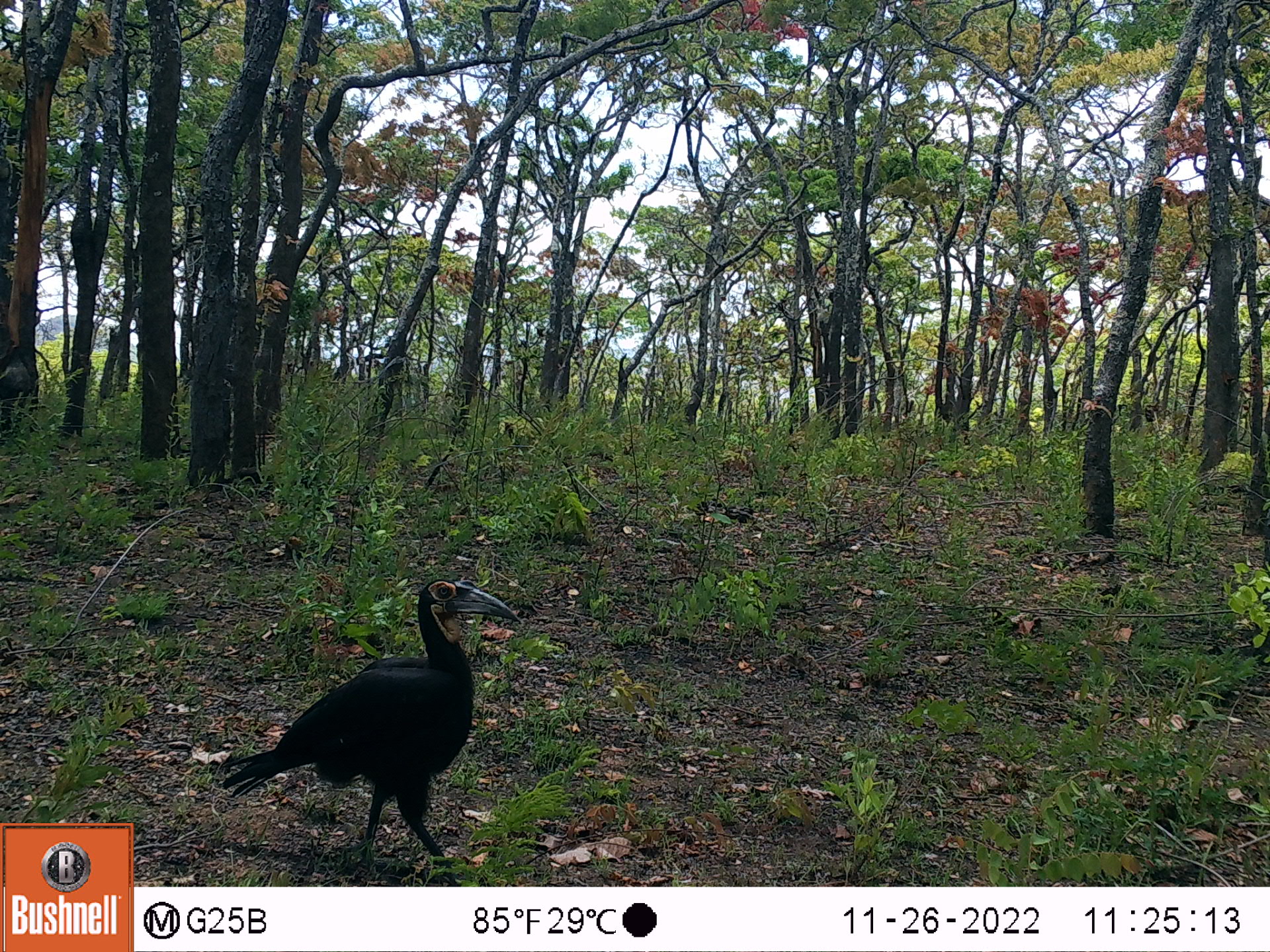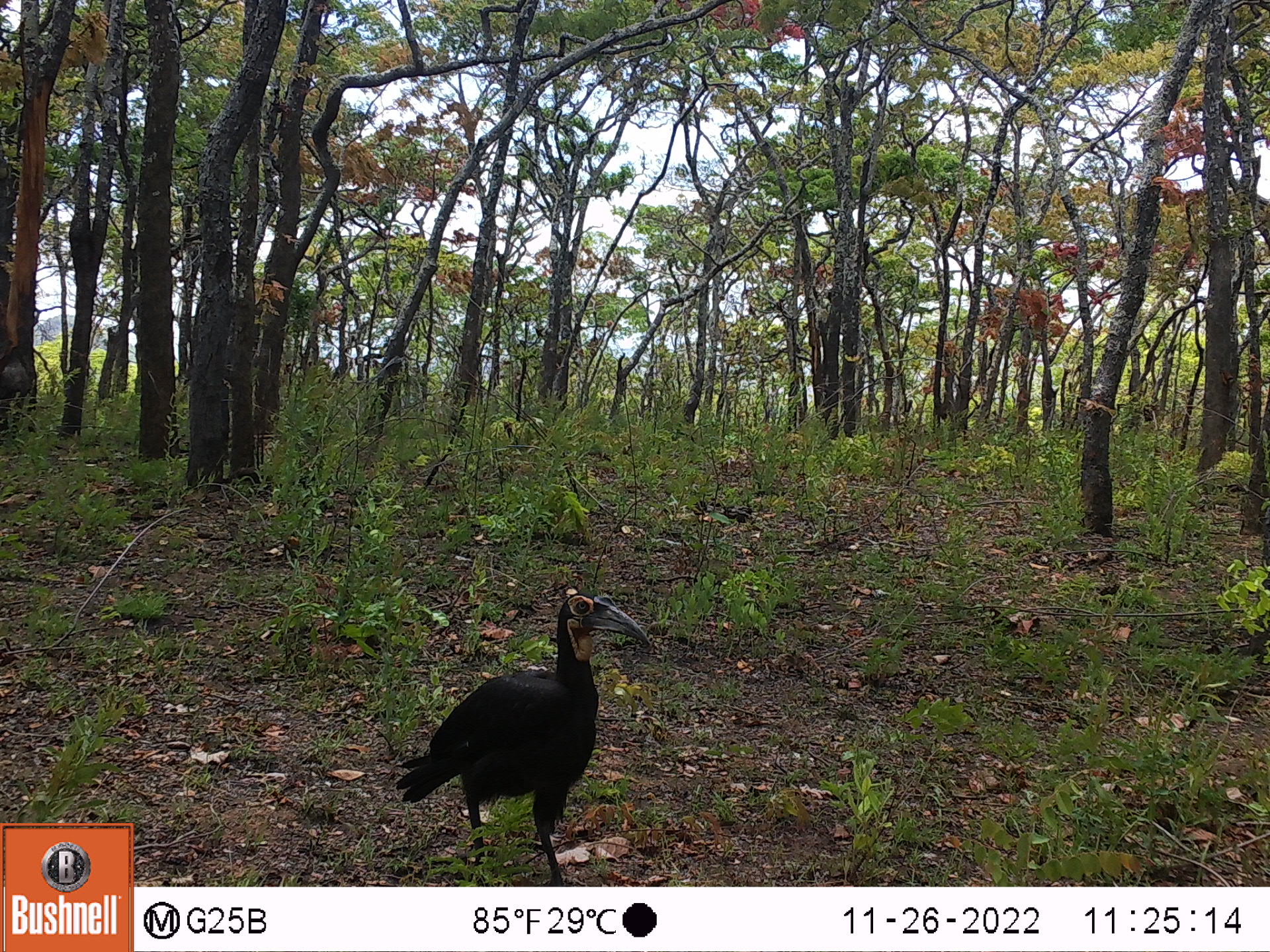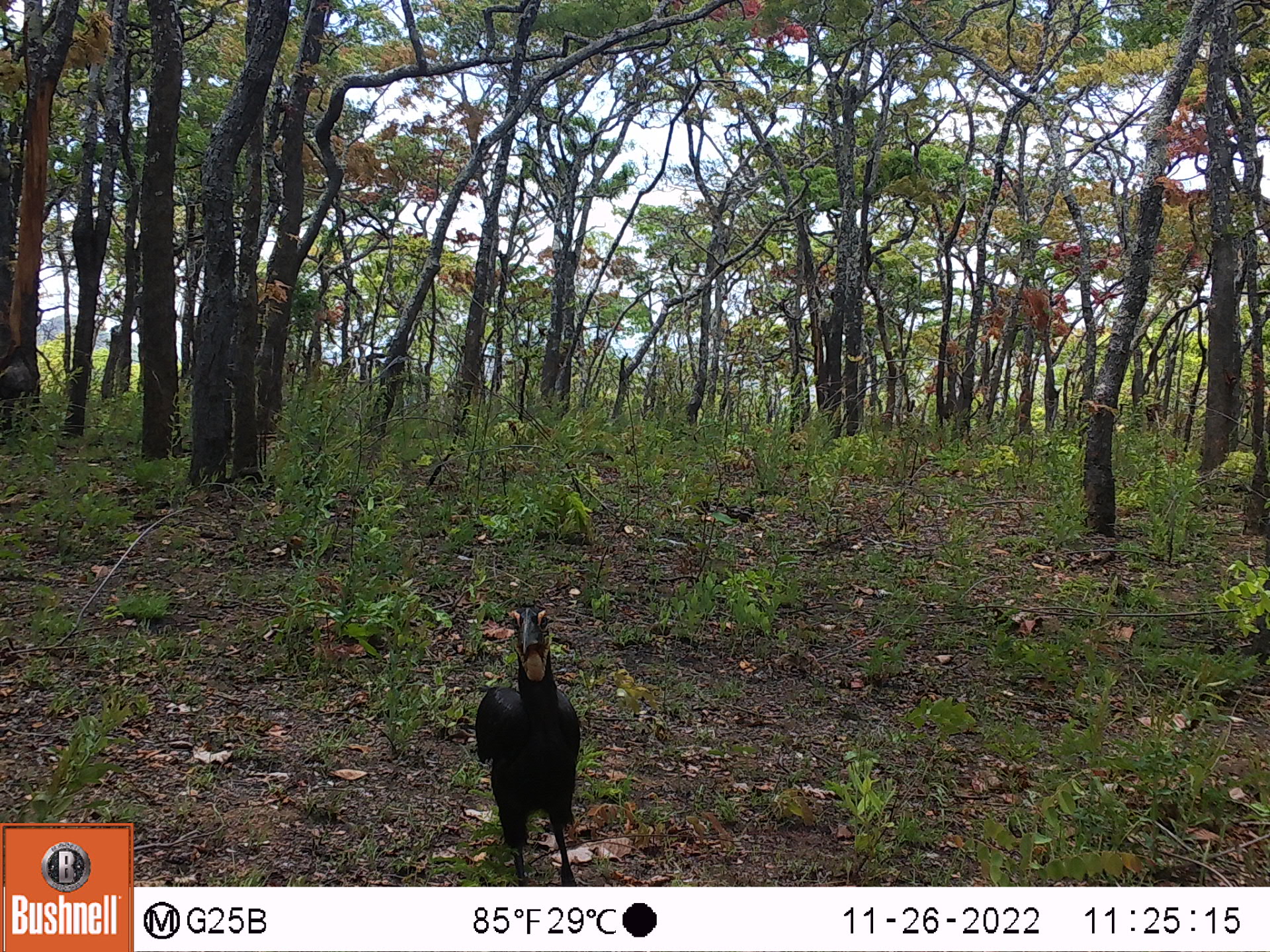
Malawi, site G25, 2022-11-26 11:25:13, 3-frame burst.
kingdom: Animalia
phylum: Chordata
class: Aves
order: Bucerotiformes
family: Bucorvidae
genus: Bucorvus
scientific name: Bucorvus leadbeateri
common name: southern ground hornbill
Southern ground hornbill (Bucorvus leadbeateri), count 1.